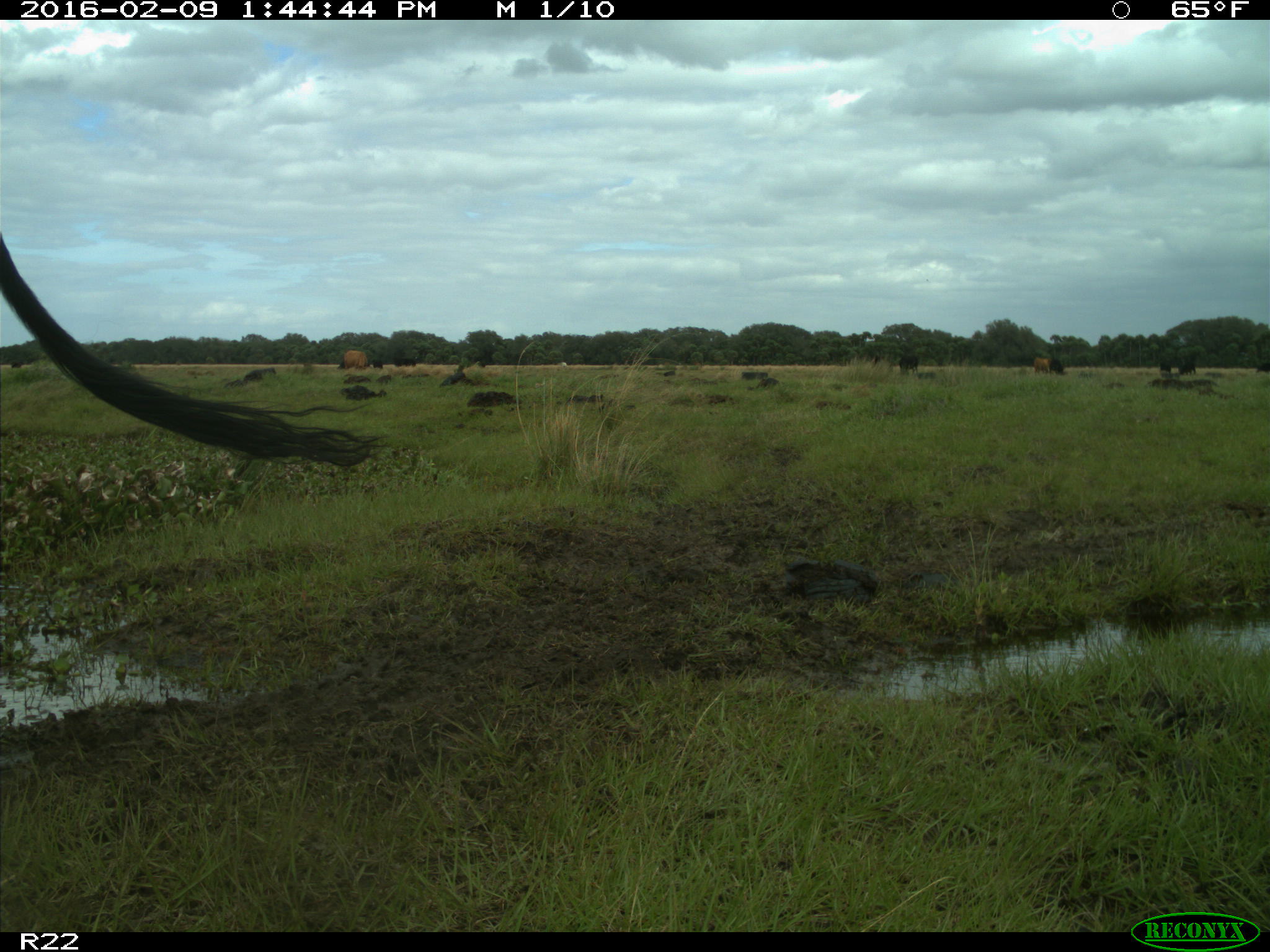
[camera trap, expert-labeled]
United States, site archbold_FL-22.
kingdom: Animalia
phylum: Chordata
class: Mammalia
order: Artiodactyla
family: Bovidae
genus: Bos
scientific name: Bos taurus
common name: domestic cow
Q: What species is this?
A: Bos taurus (domestic cow).